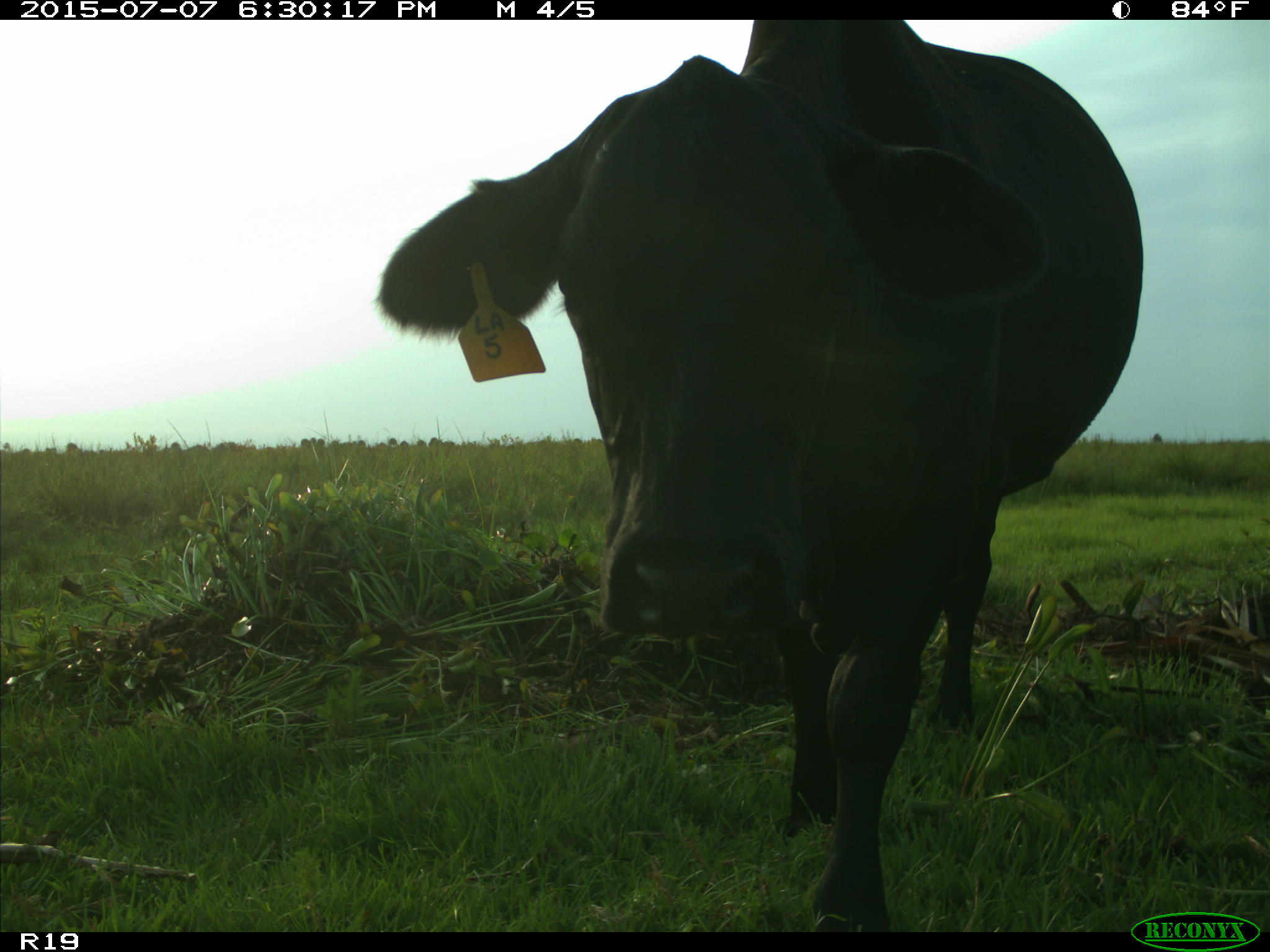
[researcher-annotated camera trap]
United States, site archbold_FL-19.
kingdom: Animalia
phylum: Chordata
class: Mammalia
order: Artiodactyla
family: Bovidae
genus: Bos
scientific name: Bos taurus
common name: domestic cow